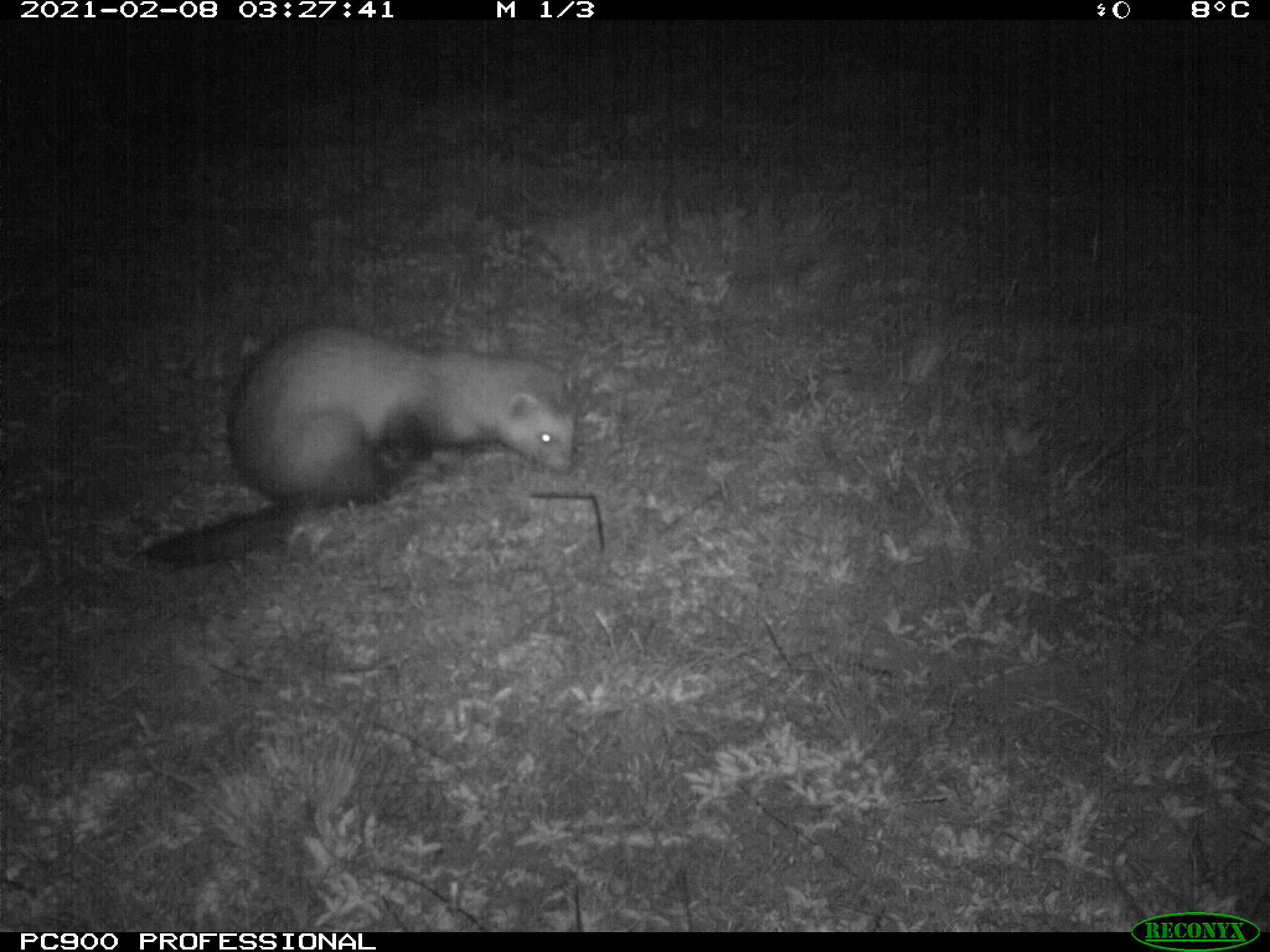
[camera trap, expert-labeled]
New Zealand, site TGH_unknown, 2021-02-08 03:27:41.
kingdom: Animalia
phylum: Chordata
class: Mammalia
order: Carnivora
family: Mustelidae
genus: Mustela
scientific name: Mustela furo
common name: ferret